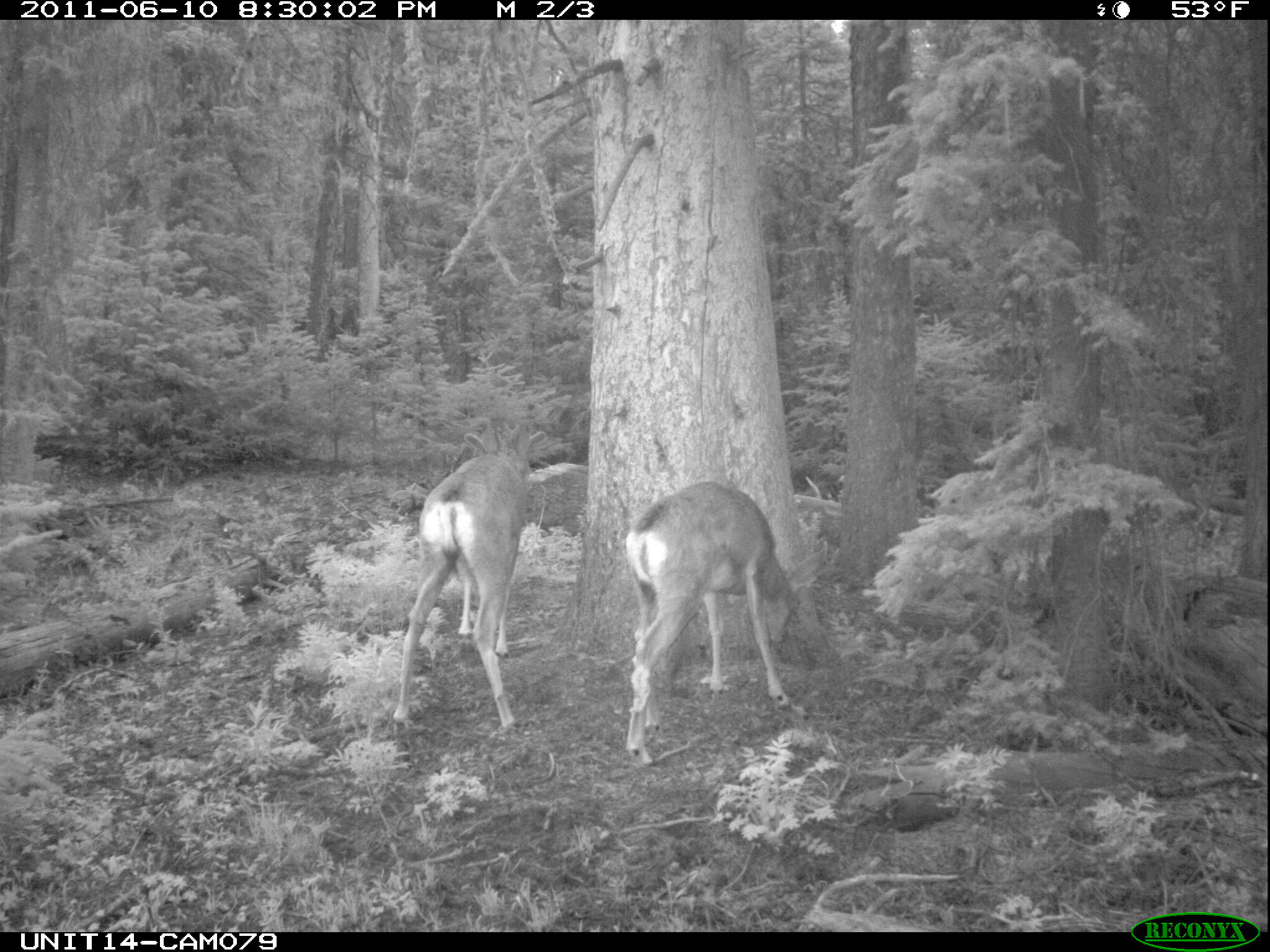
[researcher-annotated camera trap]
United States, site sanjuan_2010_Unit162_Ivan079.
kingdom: Animalia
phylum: Chordata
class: Mammalia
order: Artiodactyla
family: Cervidae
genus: Odocoileus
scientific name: Odocoileus hemionus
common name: mule deer